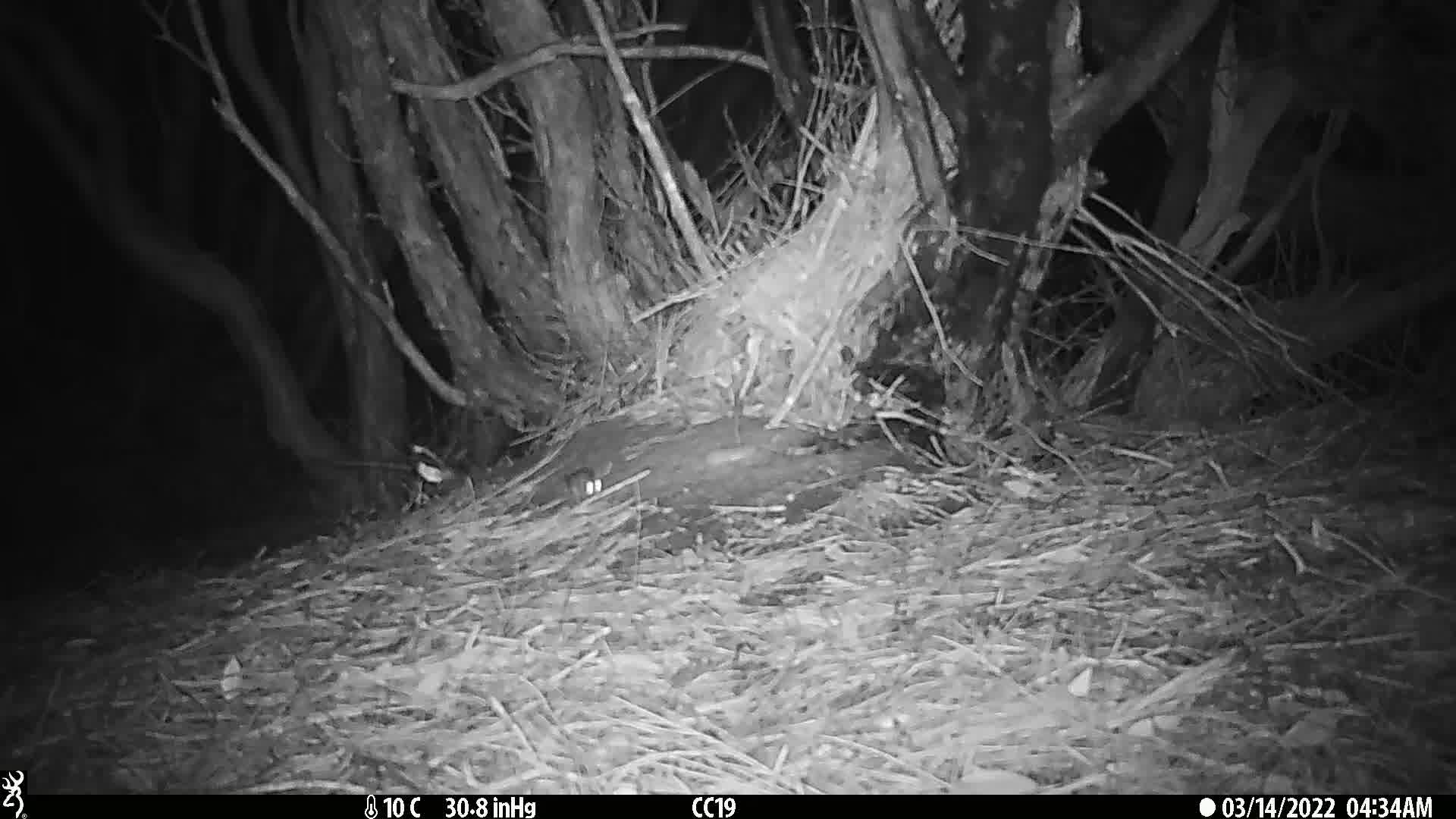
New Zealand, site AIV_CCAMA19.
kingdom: Animalia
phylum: Chordata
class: Mammalia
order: Rodentia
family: Muridae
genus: Mus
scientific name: Mus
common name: mouse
Mouse (Mus).